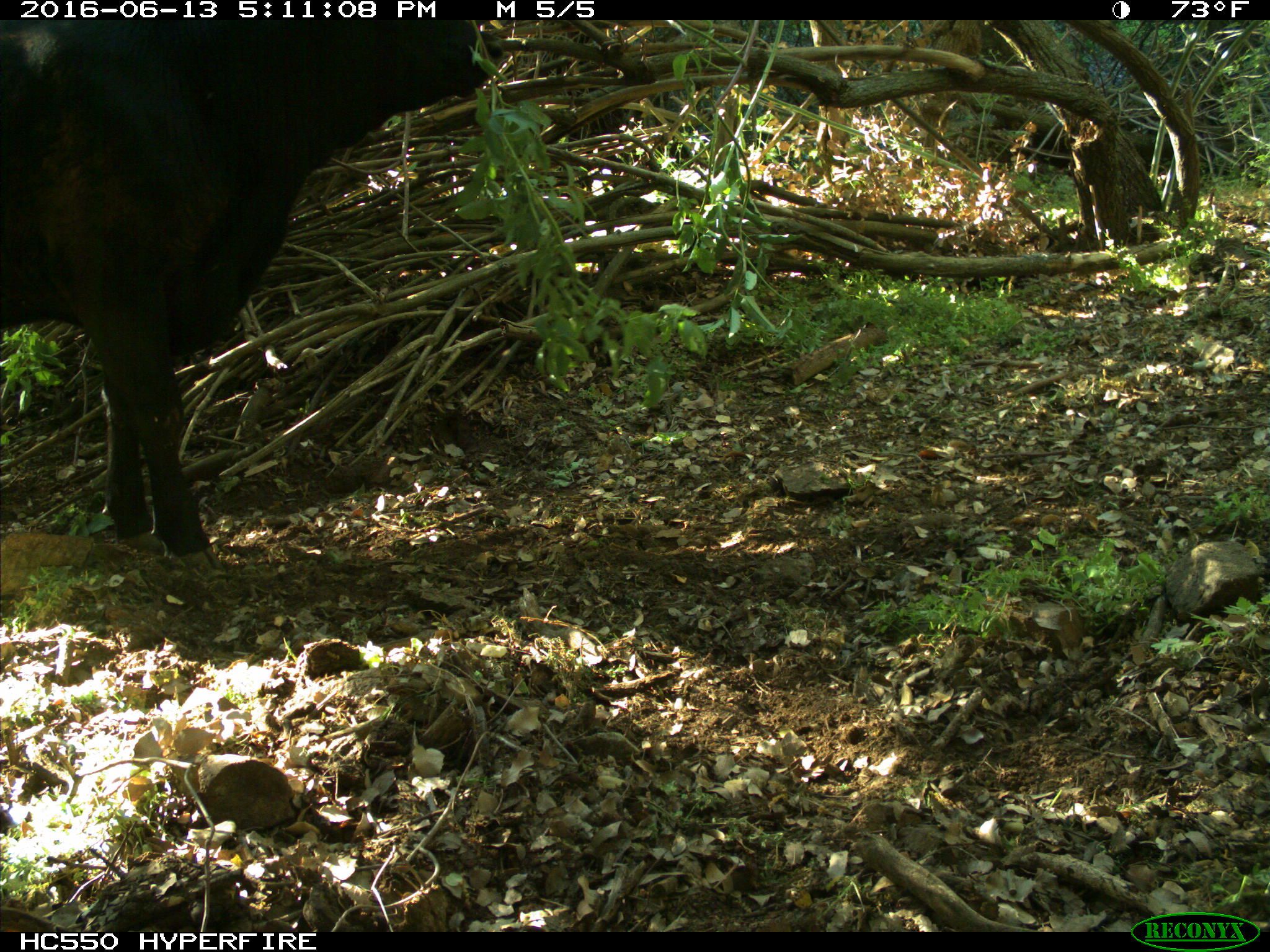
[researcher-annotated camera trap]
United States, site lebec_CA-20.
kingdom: Animalia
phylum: Chordata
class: Mammalia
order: Artiodactyla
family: Bovidae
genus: Bos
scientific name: Bos taurus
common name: domestic cow